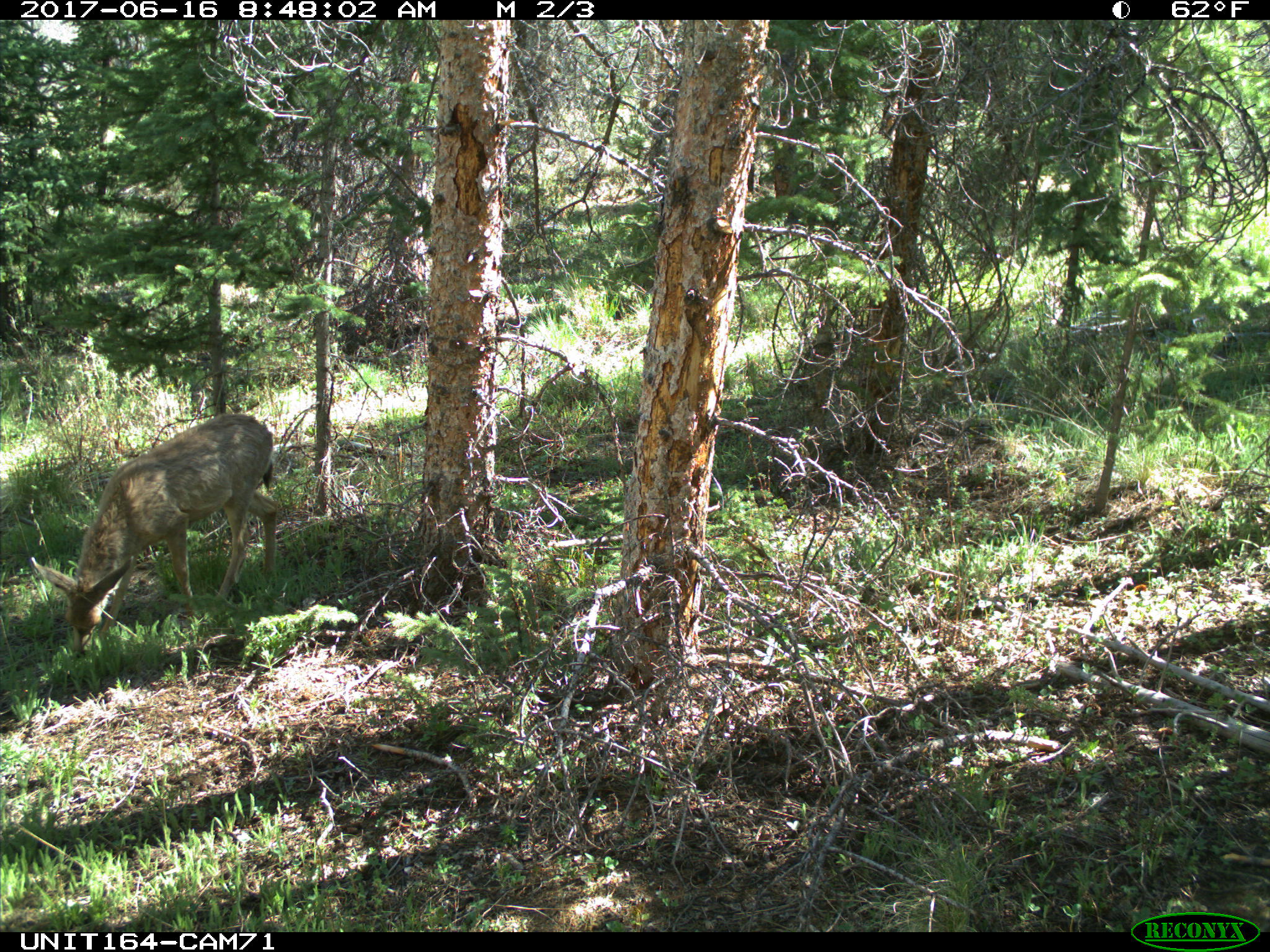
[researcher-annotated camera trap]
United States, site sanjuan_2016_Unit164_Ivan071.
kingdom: Animalia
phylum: Chordata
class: Mammalia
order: Artiodactyla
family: Cervidae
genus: Odocoileus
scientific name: Odocoileus hemionus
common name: mule deer